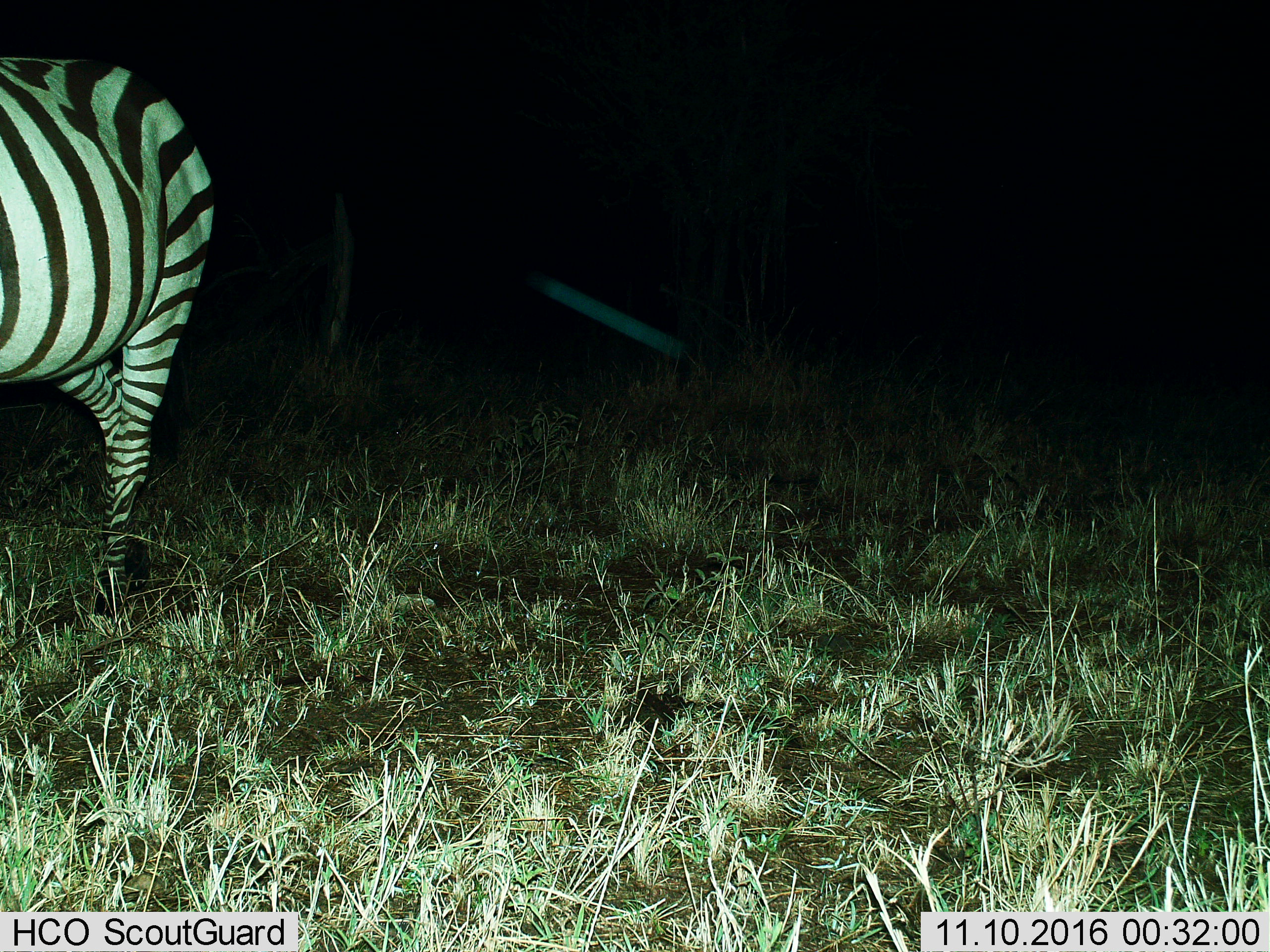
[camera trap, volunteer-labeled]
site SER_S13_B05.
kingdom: Animalia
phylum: Chordata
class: Mammalia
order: Perissodactyla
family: Equidae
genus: Equus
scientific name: Equus quagga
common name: plains zebra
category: zebraplains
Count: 1.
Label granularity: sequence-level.